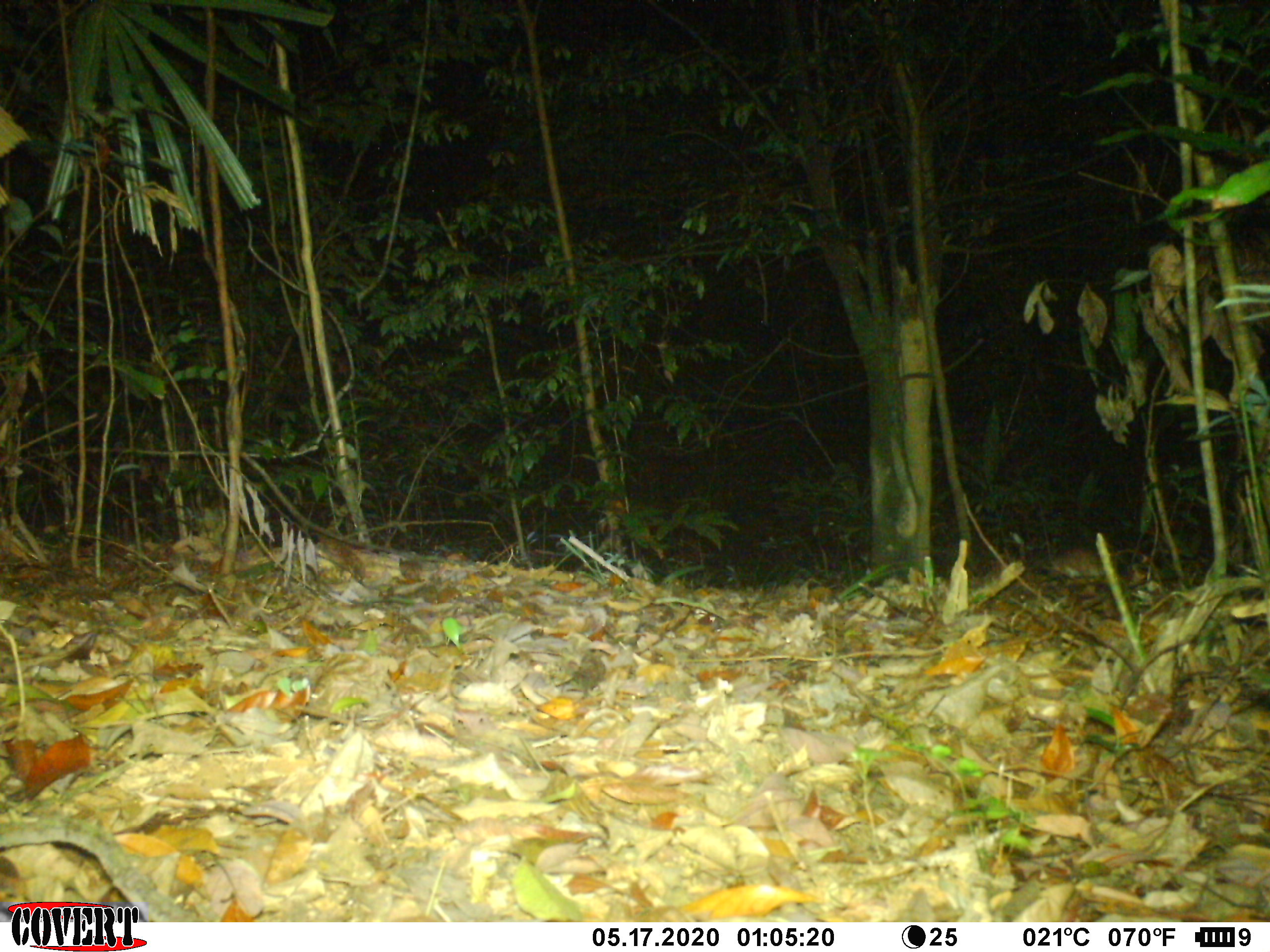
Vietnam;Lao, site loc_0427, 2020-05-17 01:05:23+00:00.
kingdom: Animalia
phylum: Chordata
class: Mammalia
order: Rodentia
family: Muridae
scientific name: Muridae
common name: old-world mice and rats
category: unidentified murid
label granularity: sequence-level